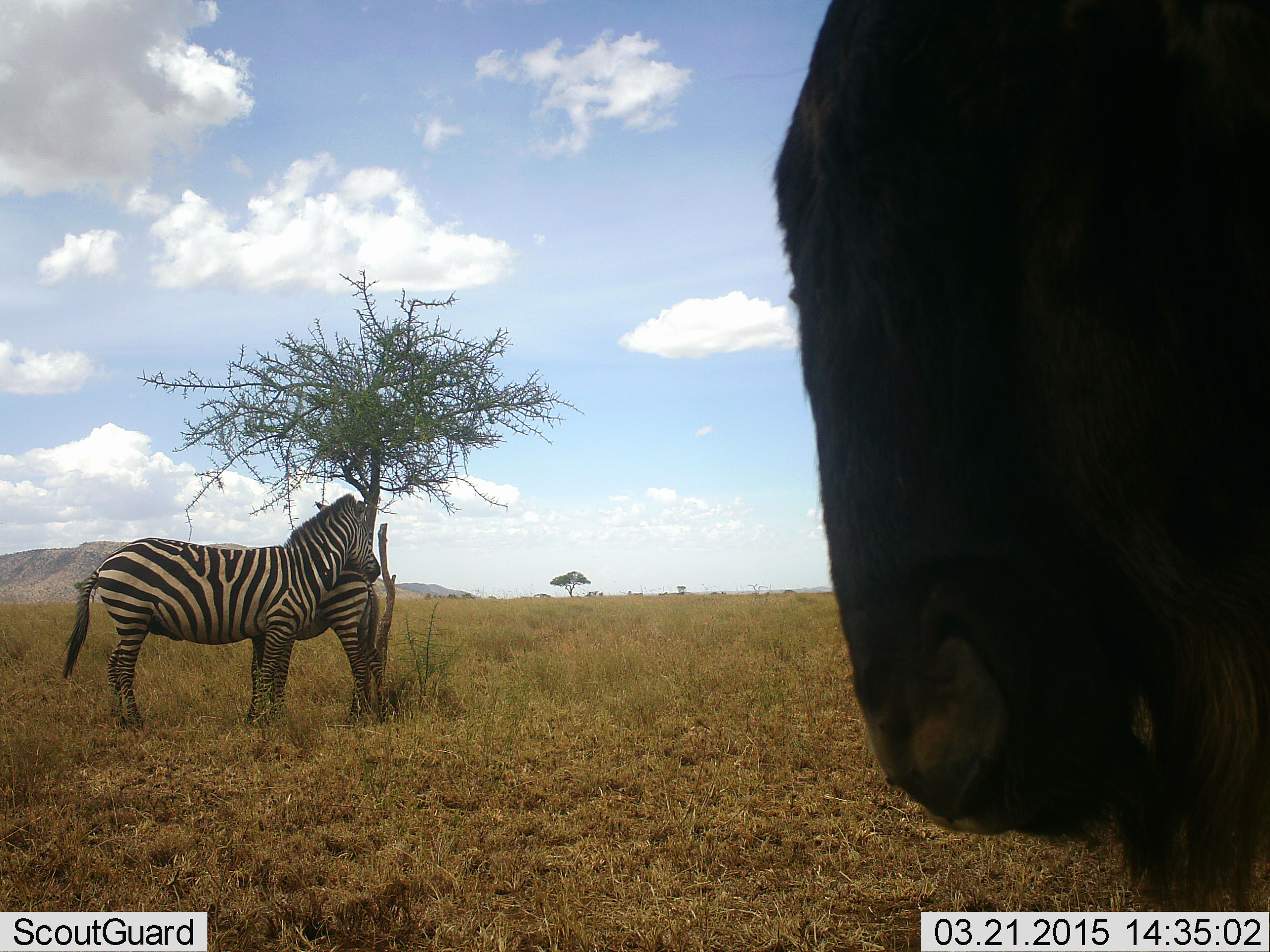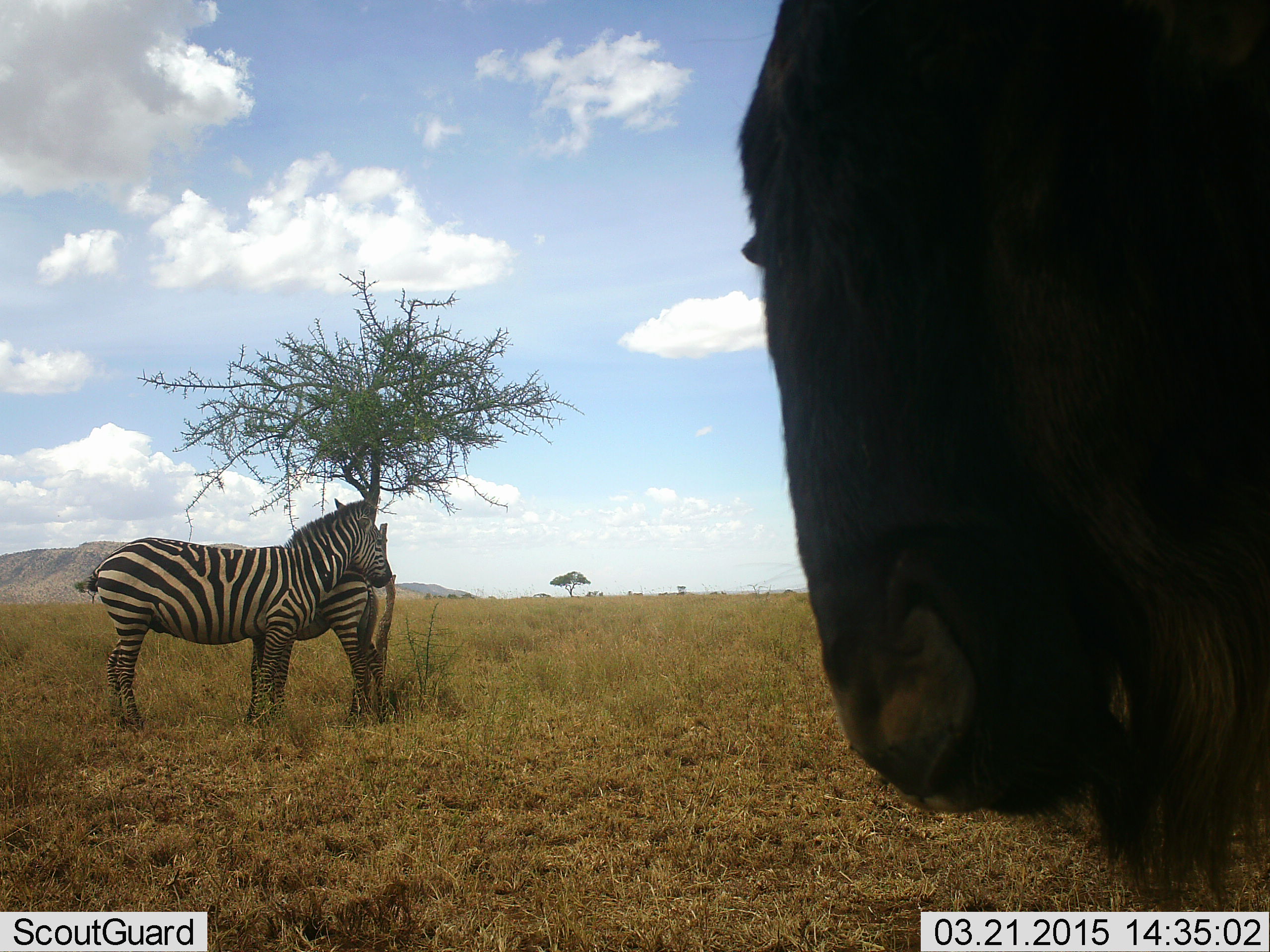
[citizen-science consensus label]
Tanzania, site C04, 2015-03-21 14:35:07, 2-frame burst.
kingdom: Animalia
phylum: Chordata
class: Mammalia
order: Artiodactyla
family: Bovidae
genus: Connochaetes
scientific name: Connochaetes taurinus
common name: blue wildebeest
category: wildebeest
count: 1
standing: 90%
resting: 0%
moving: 10%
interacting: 0%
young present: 0%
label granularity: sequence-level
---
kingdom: Animalia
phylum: Chordata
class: Mammalia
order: Perissodactyla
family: Equidae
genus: Equus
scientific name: Equus quagga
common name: plains zebra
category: zebra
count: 2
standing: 91%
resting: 9%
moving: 0%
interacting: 27%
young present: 45%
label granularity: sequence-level